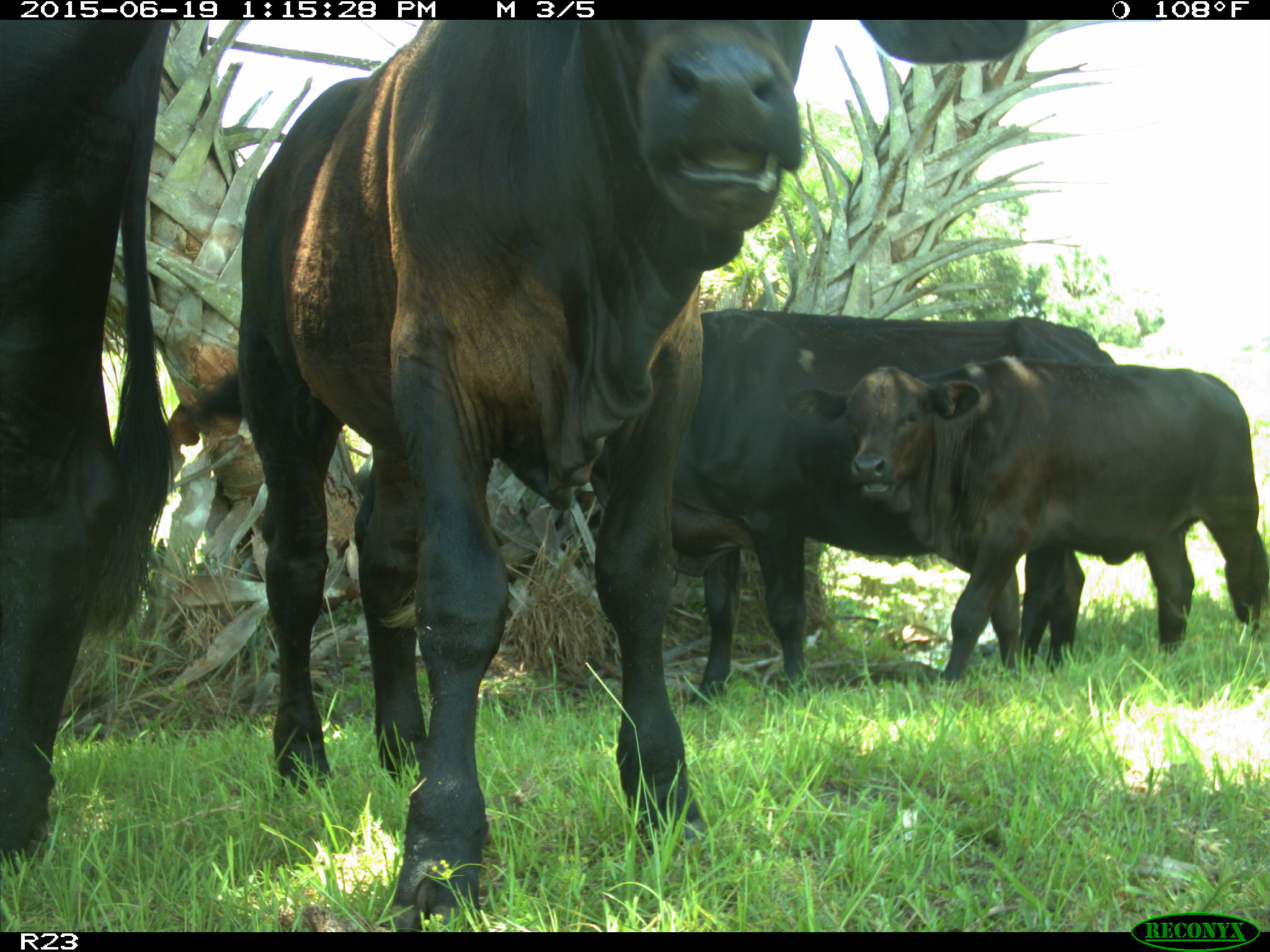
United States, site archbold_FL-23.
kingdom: Animalia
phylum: Chordata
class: Mammalia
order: Artiodactyla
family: Suidae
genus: Sus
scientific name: Sus scrofa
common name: wild boar